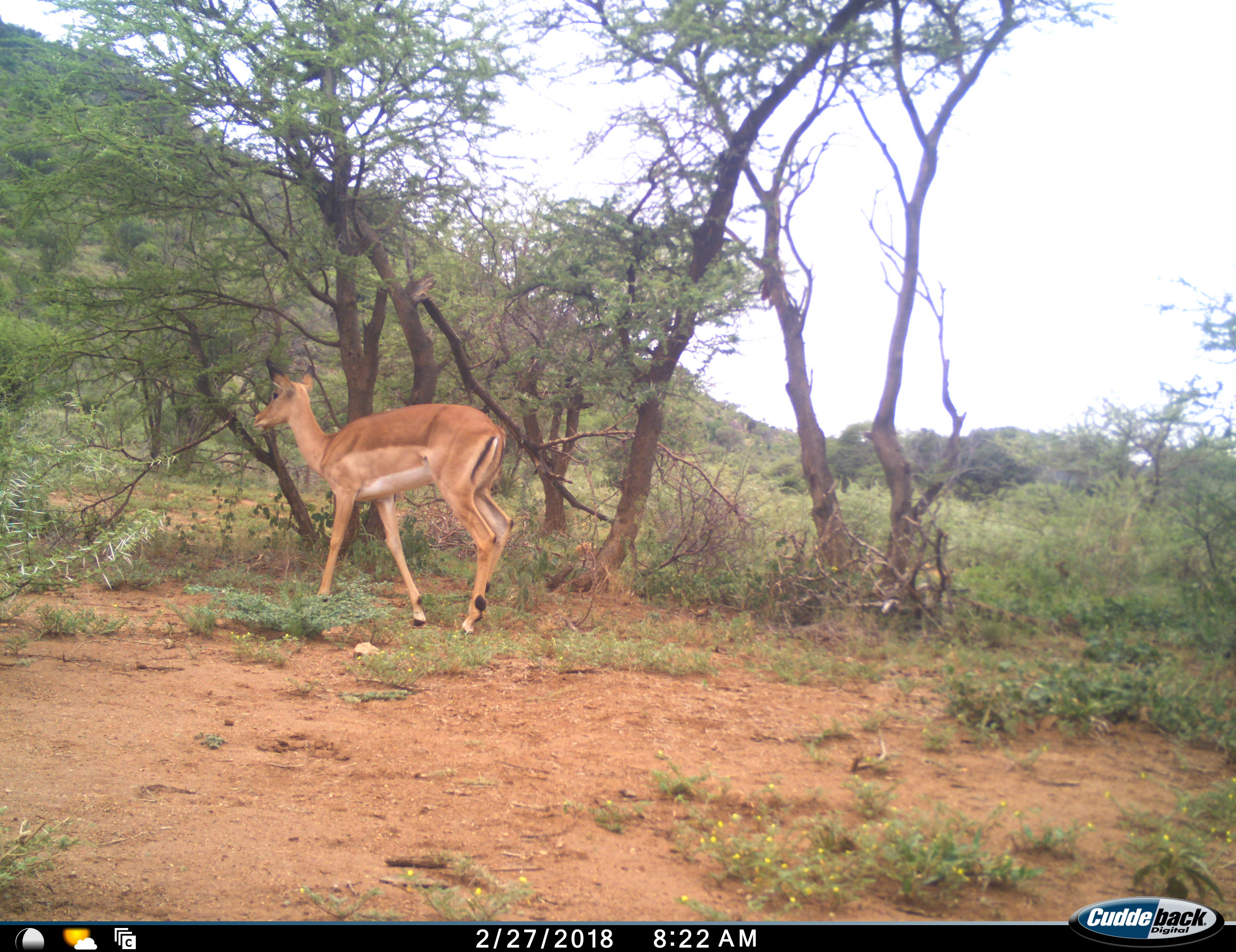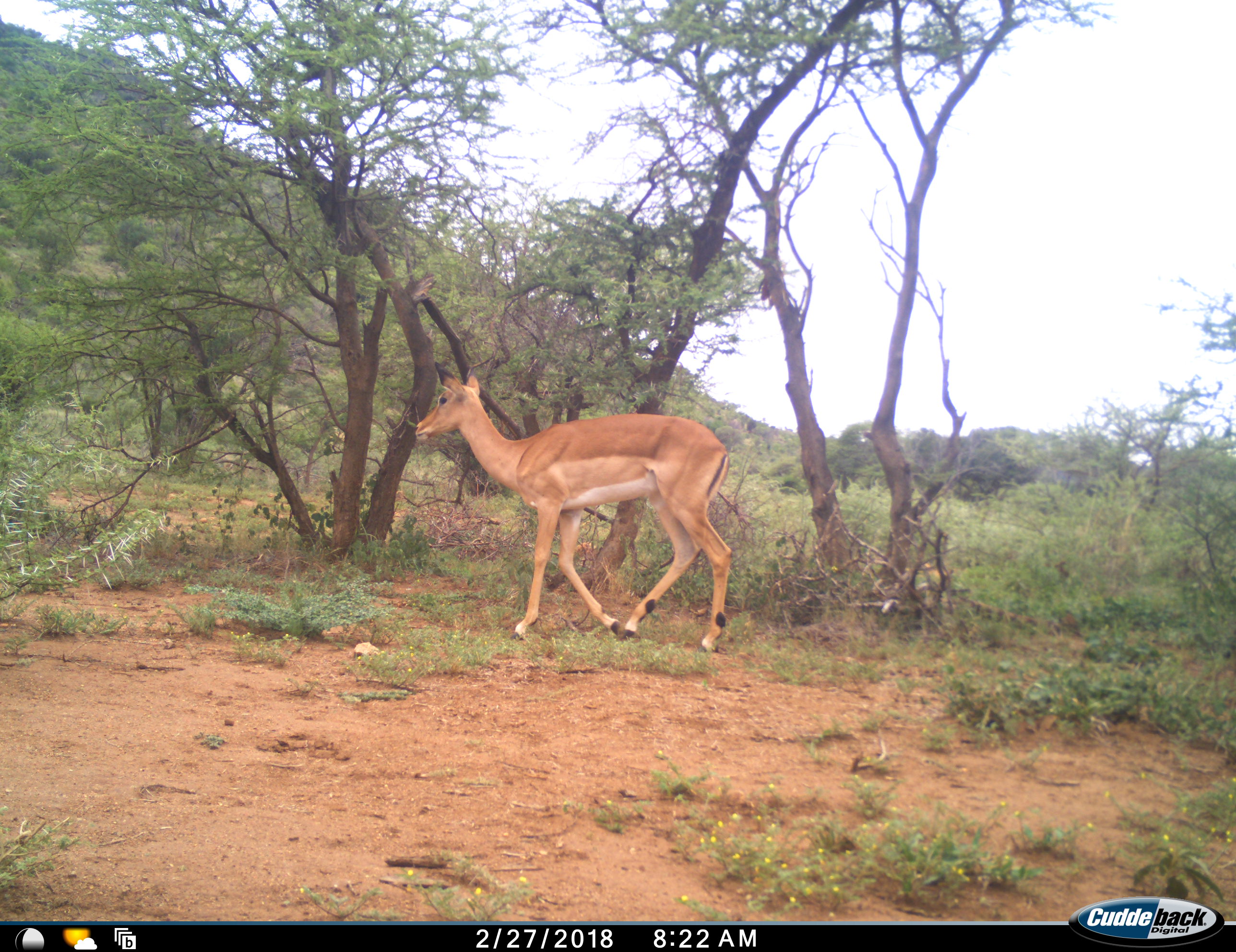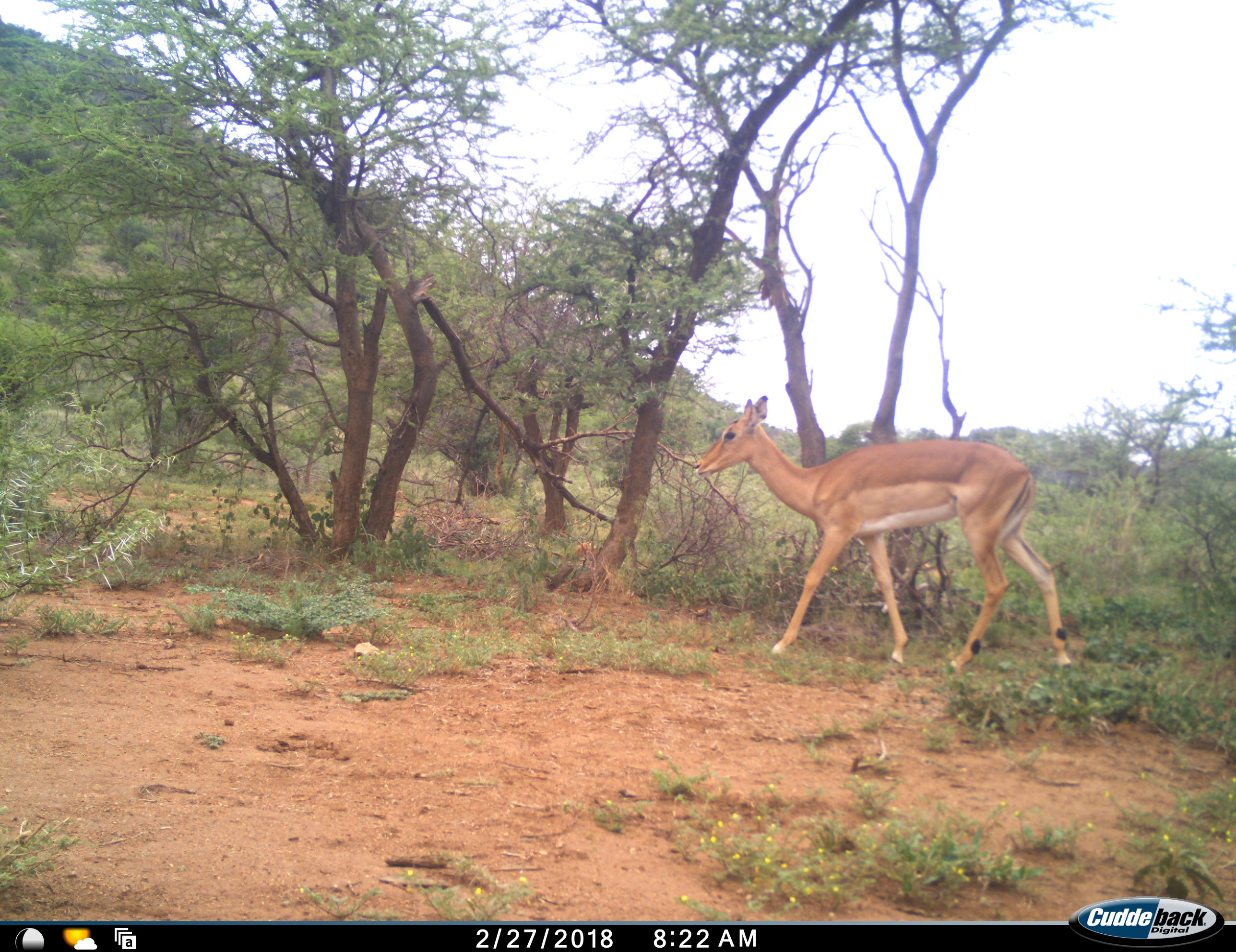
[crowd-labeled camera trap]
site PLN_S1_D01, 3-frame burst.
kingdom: Animalia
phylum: Chordata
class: Mammalia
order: Artiodactyla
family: Bovidae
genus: Aepyceros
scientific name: Aepyceros melampus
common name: impala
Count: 1.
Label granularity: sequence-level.